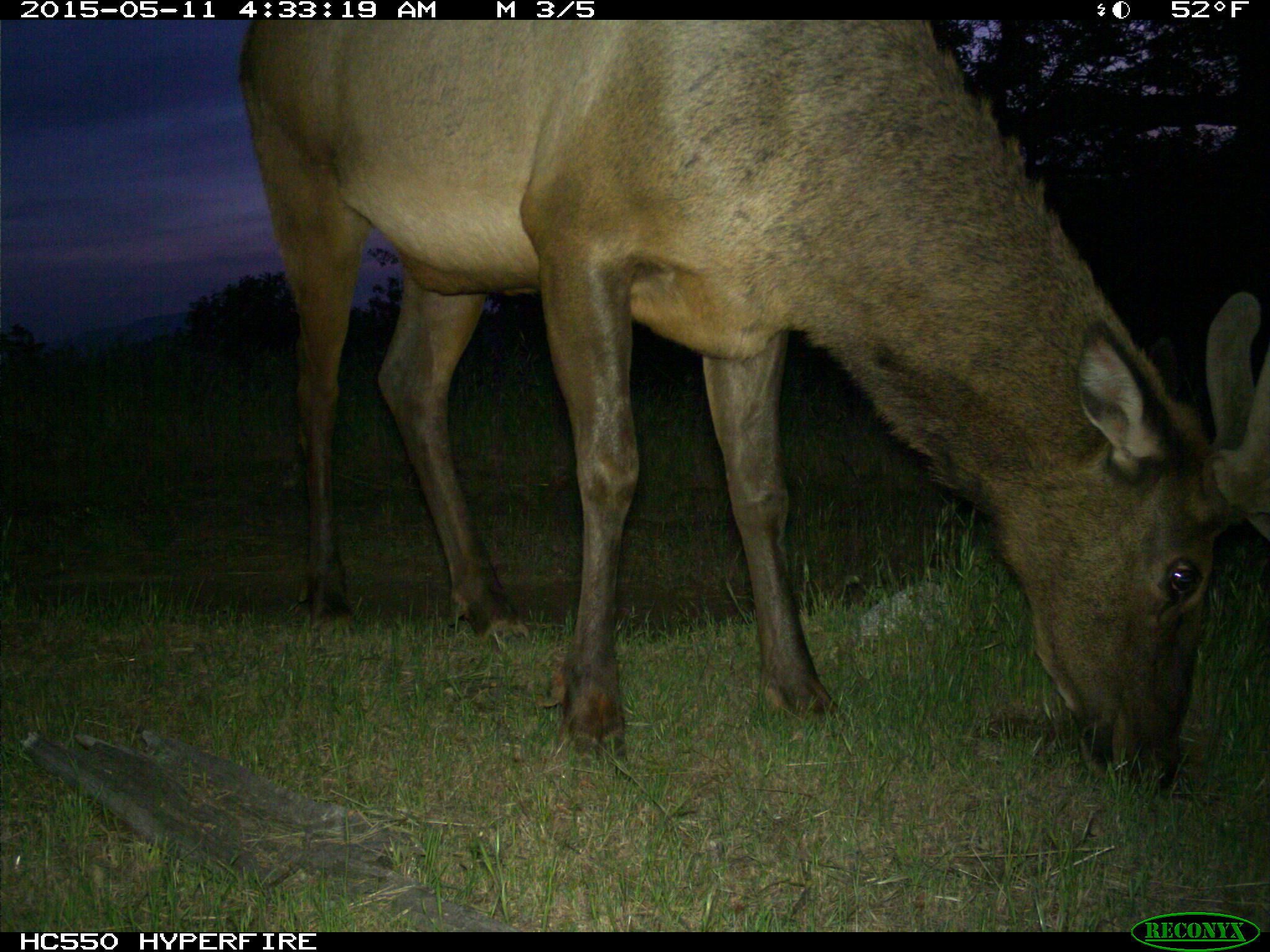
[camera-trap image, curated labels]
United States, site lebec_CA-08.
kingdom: Animalia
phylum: Chordata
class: Mammalia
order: Artiodactyla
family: Cervidae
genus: Cervus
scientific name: Cervus canadensis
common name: elk